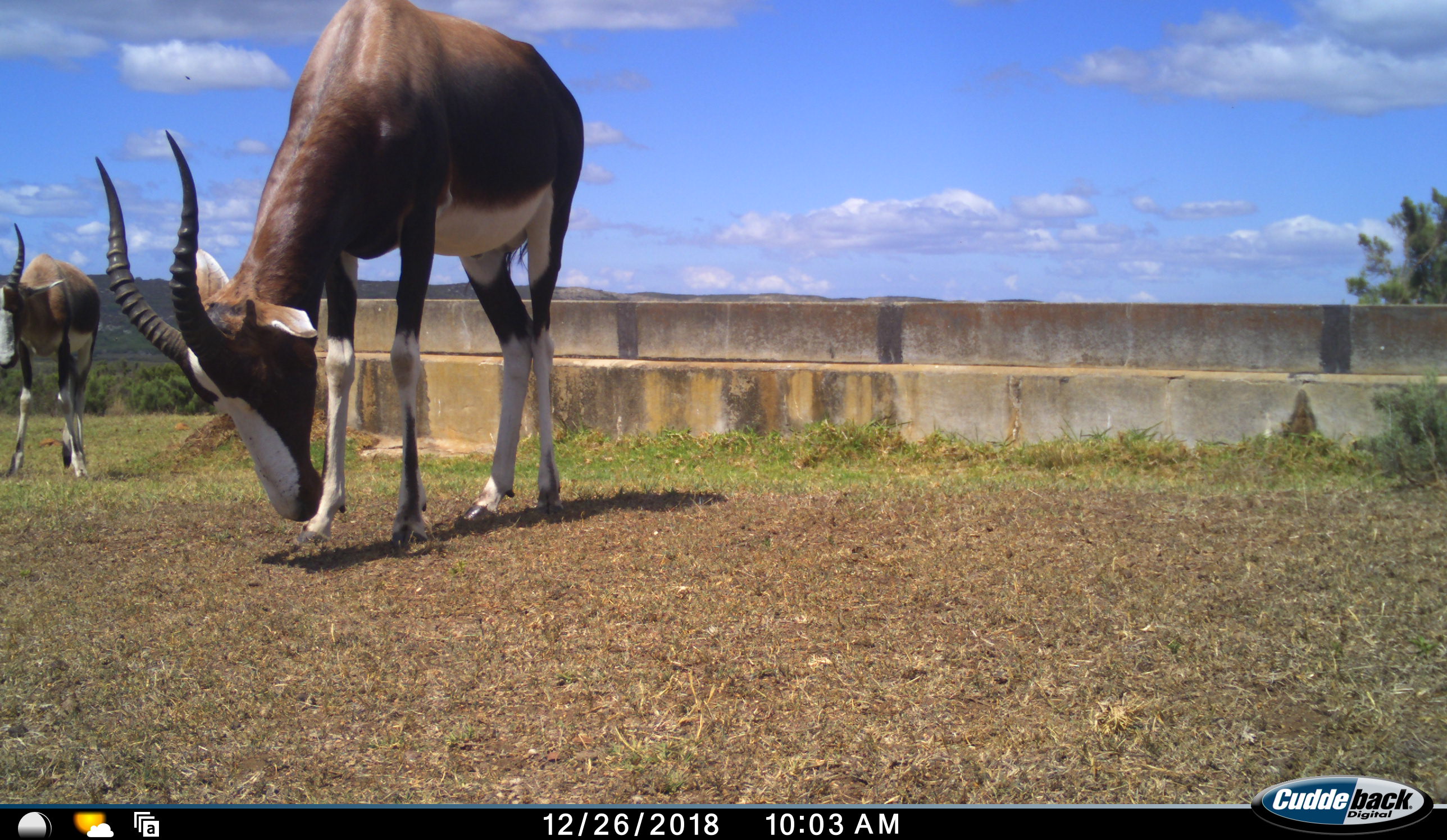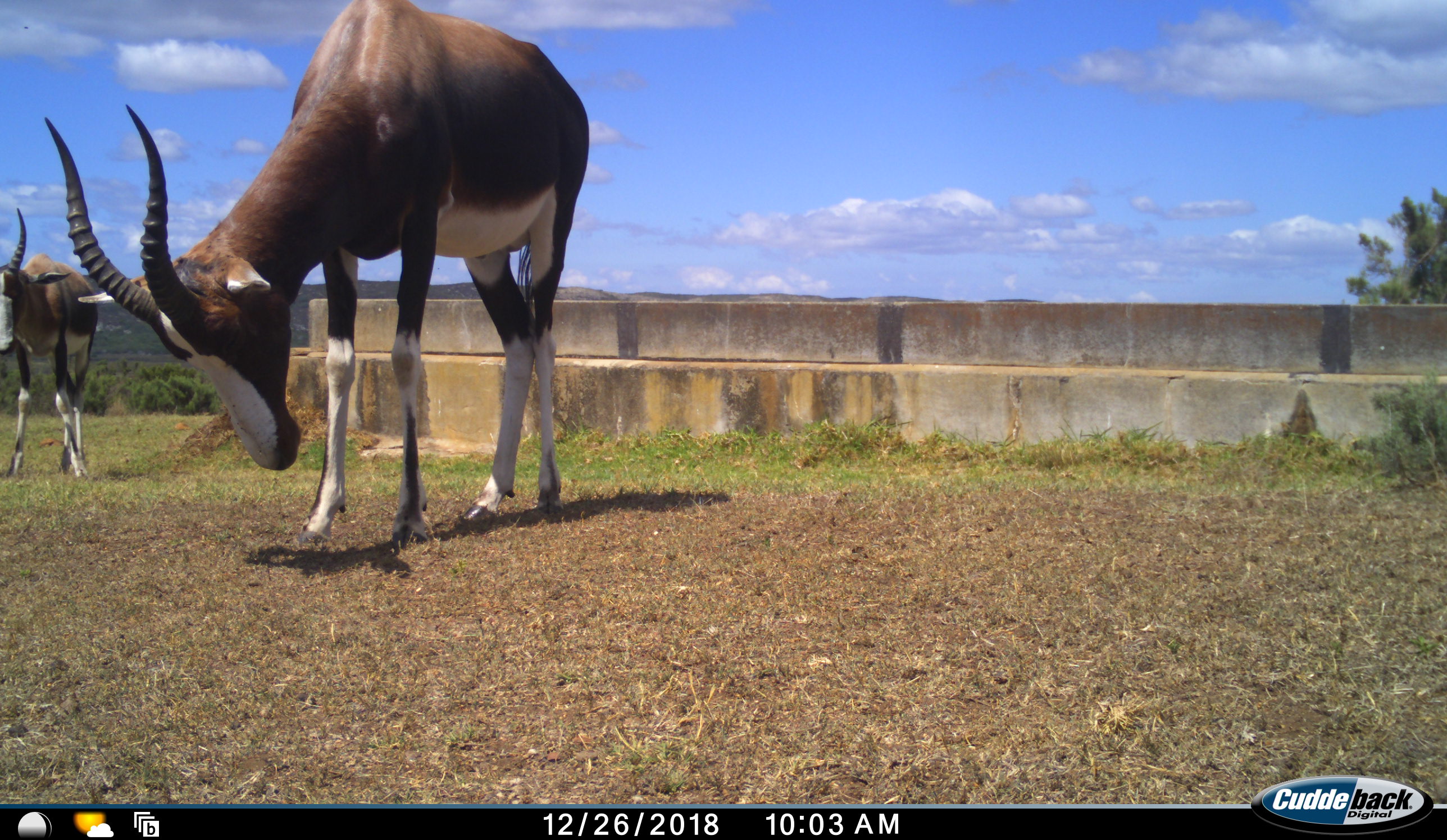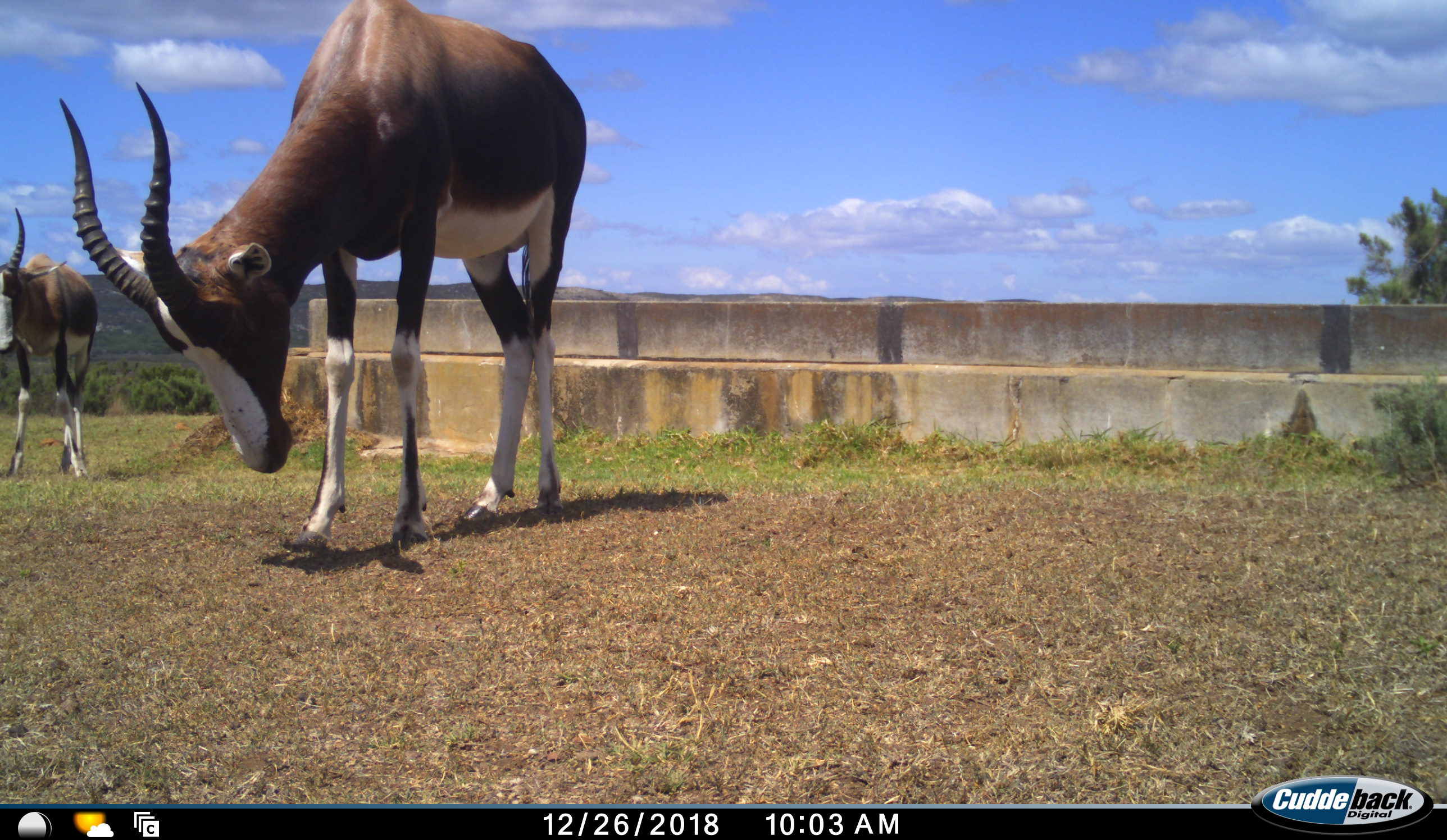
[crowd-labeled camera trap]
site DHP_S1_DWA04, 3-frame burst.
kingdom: Animalia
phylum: Chordata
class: Mammalia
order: Artiodactyla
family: Bovidae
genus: Damaliscus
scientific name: Damaliscus pygargus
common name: bontebok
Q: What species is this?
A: Bontebok (Damaliscus pygargus).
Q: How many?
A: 2.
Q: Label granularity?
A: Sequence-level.